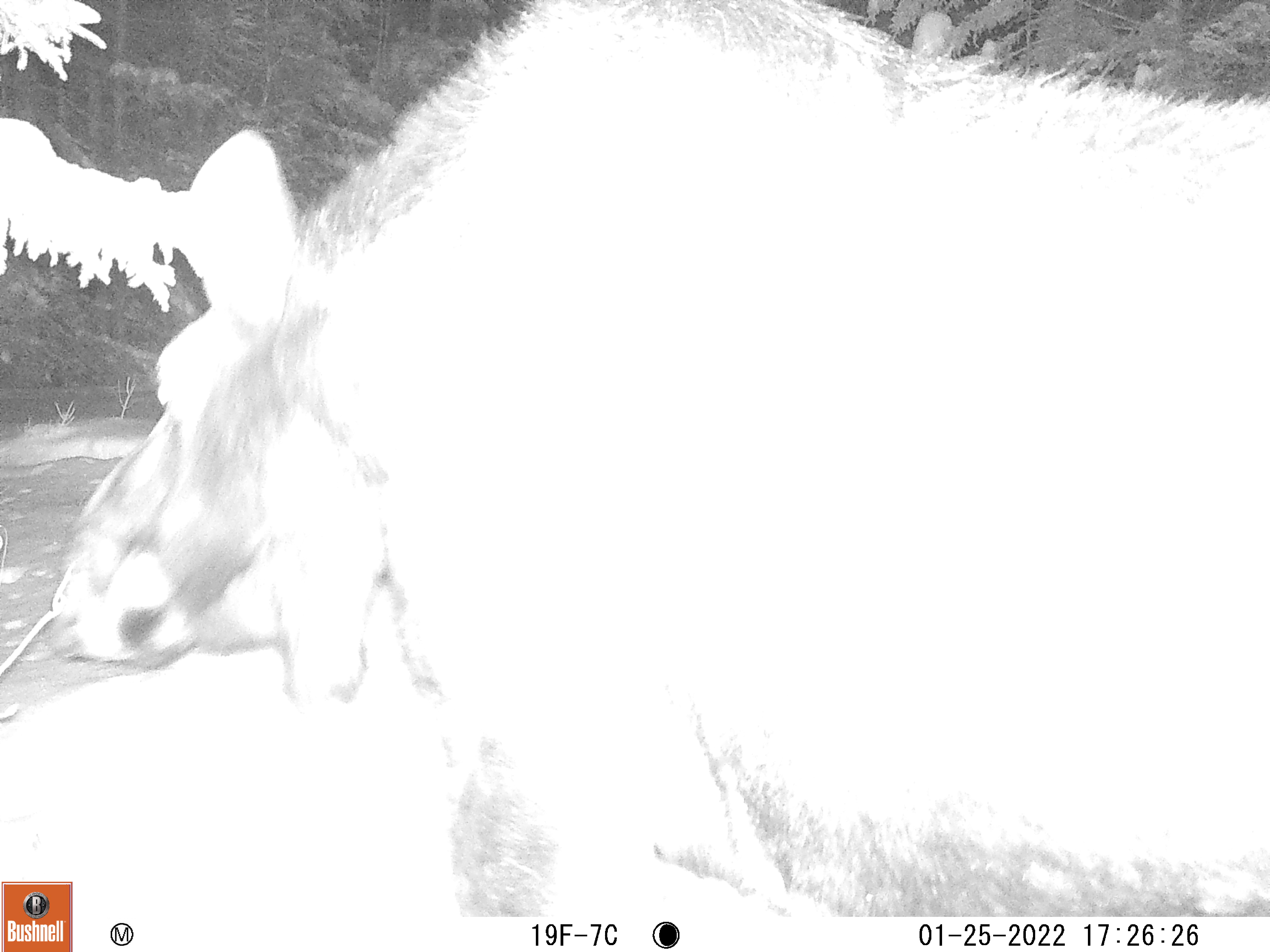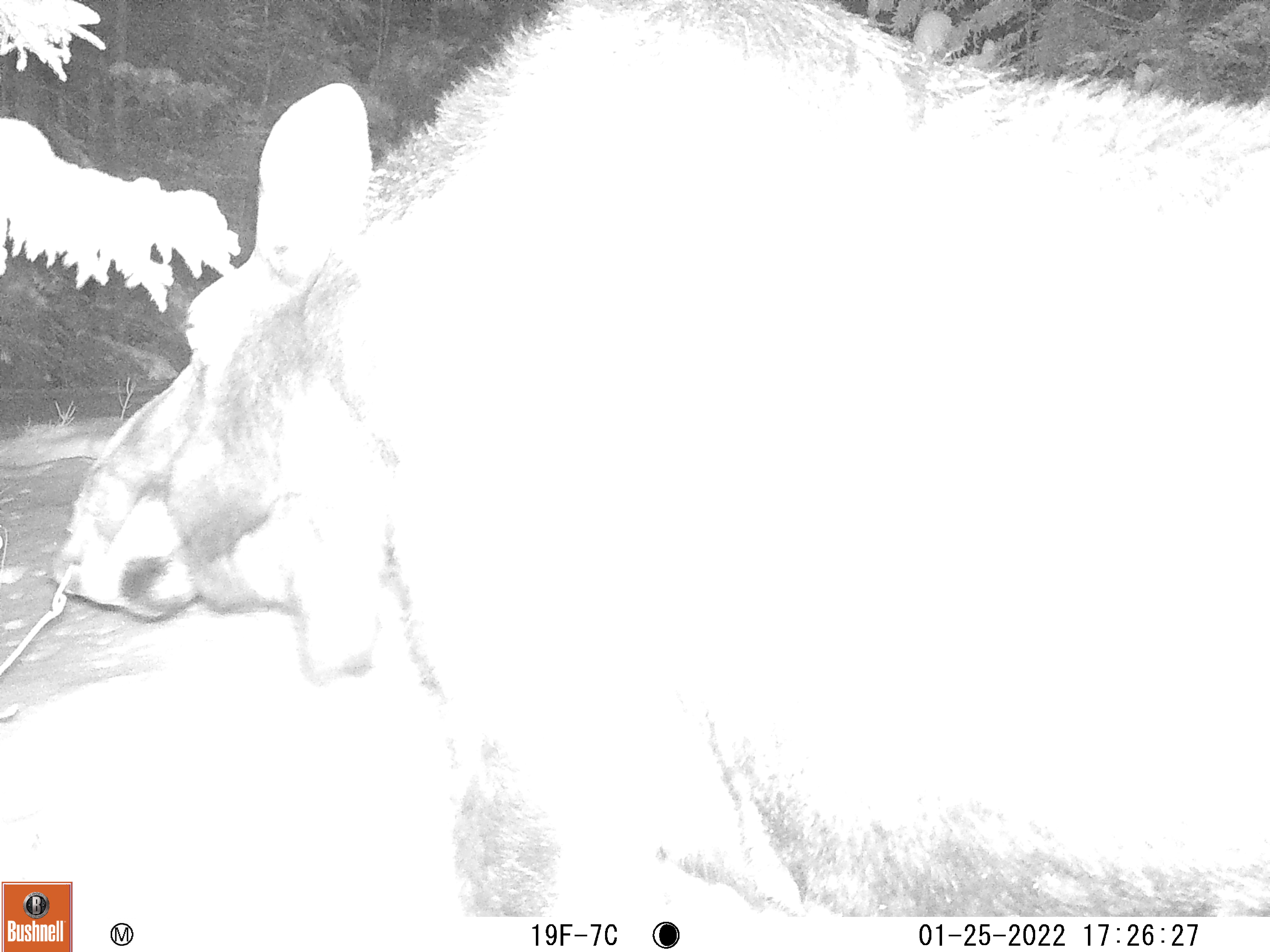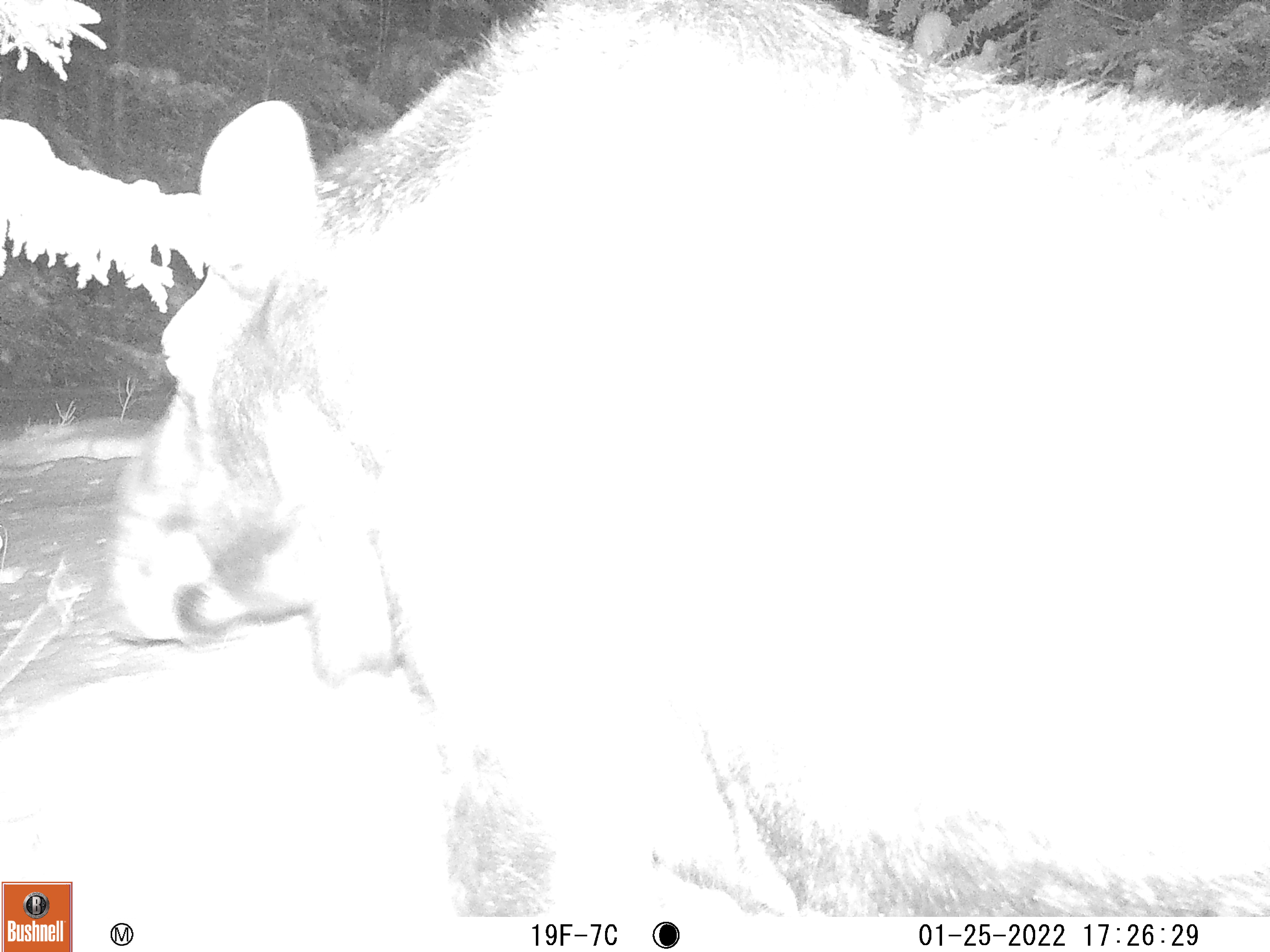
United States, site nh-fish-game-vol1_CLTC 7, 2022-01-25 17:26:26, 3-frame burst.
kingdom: Animalia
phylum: Chordata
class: Mammalia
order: Artiodactyla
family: Cervidae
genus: Alces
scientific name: Alces alces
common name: moose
Moose (Alces alces).